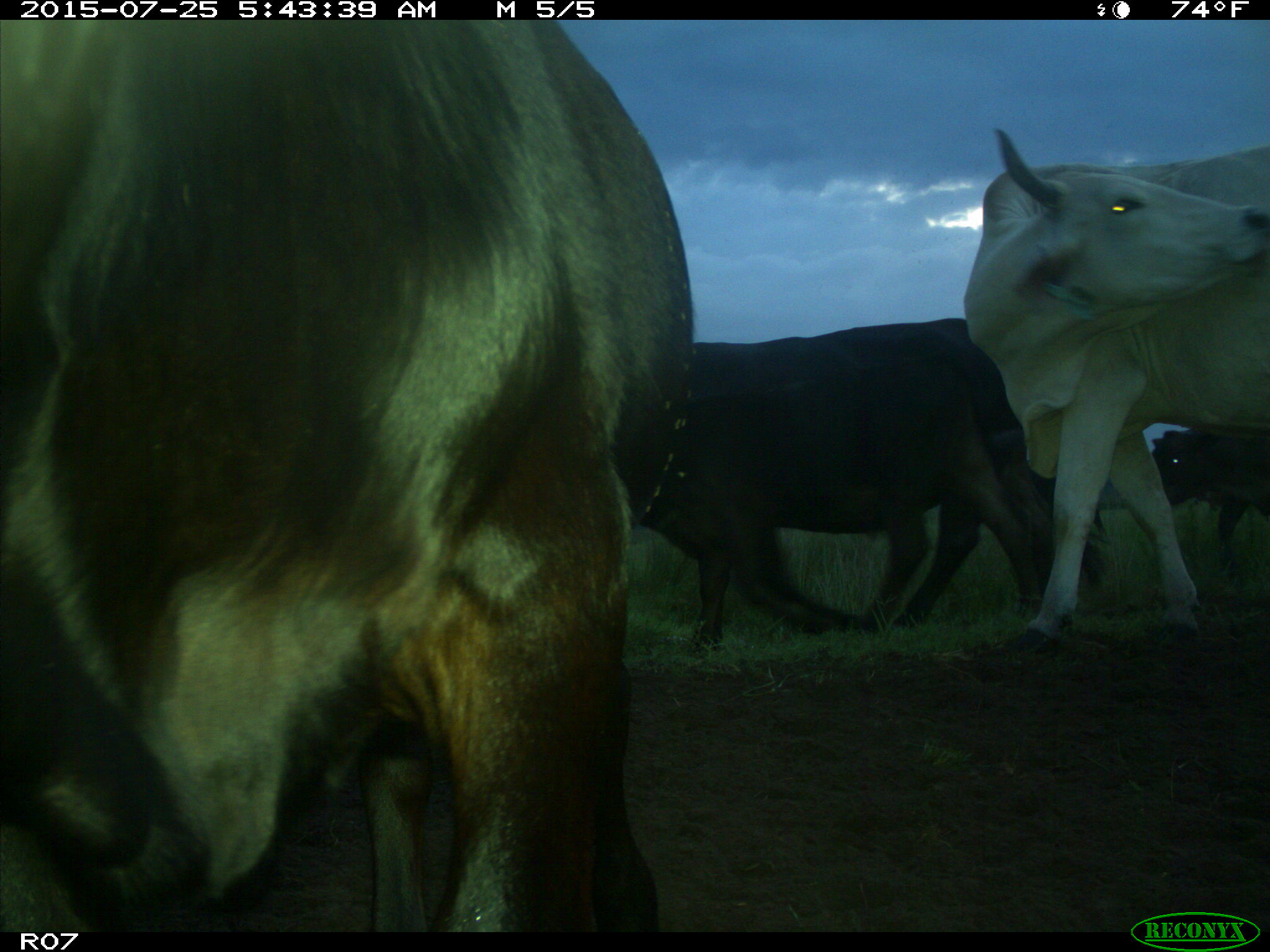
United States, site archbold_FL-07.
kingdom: Animalia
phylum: Chordata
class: Mammalia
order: Artiodactyla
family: Bovidae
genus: Bos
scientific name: Bos taurus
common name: domestic cow